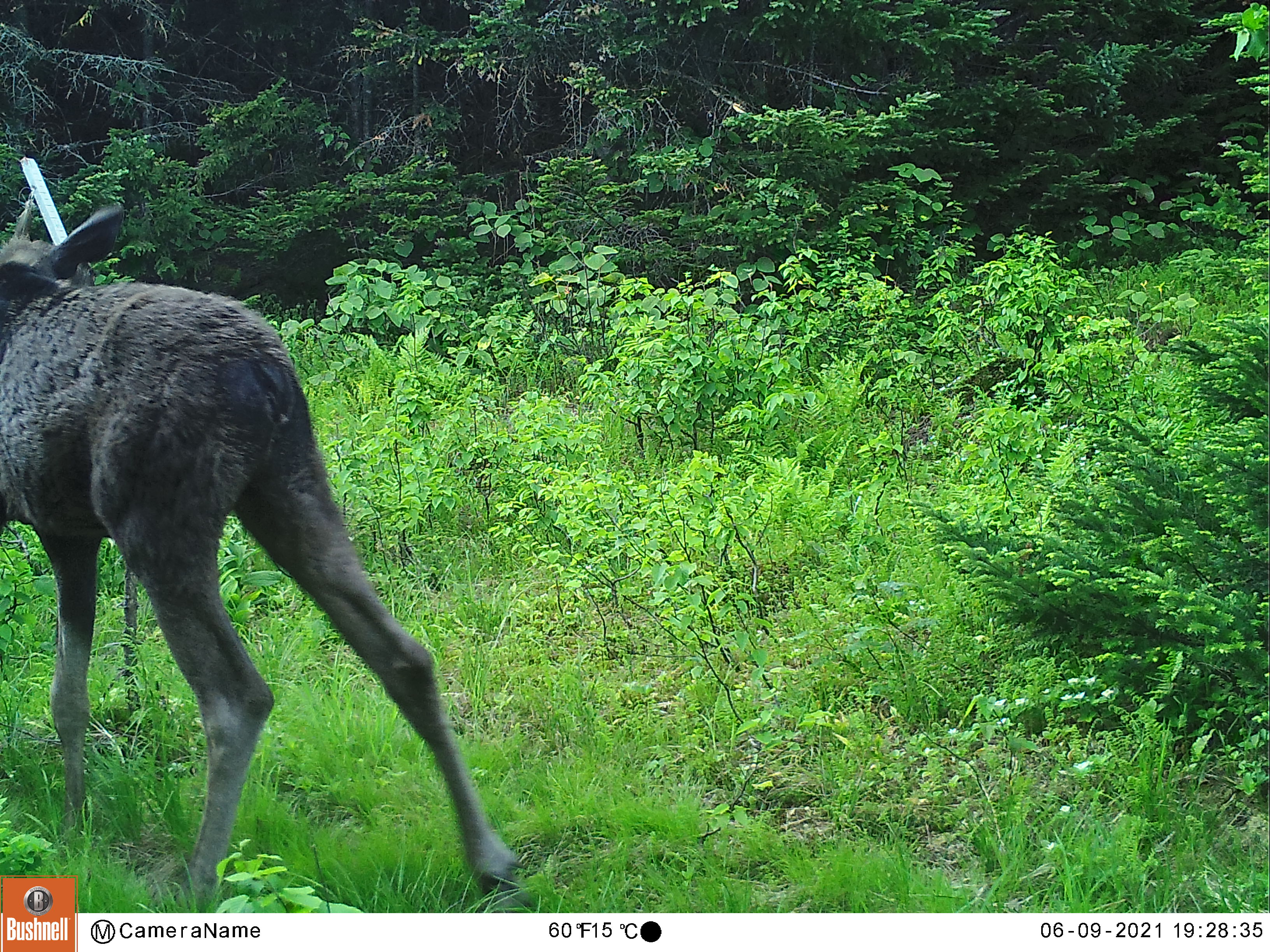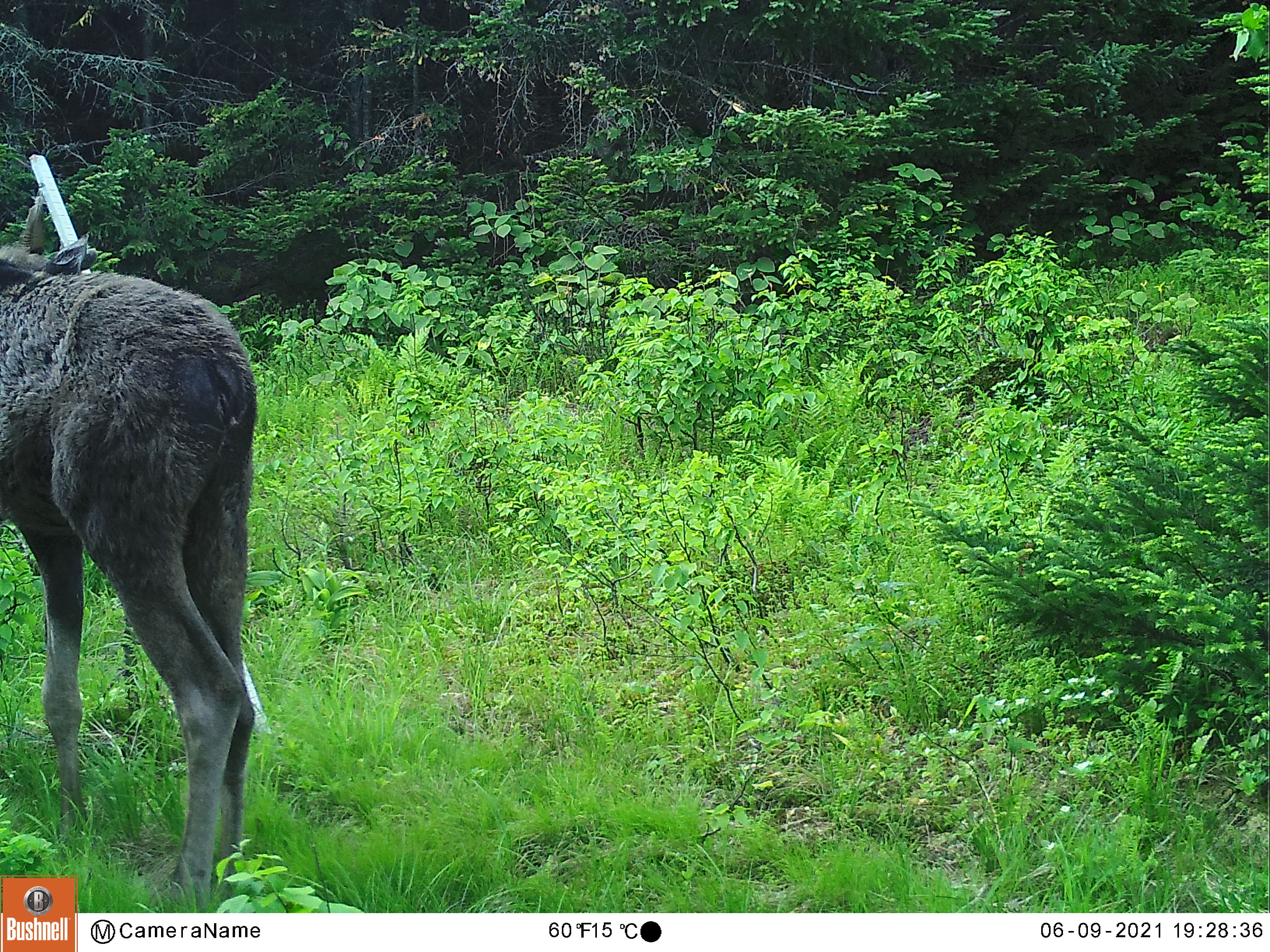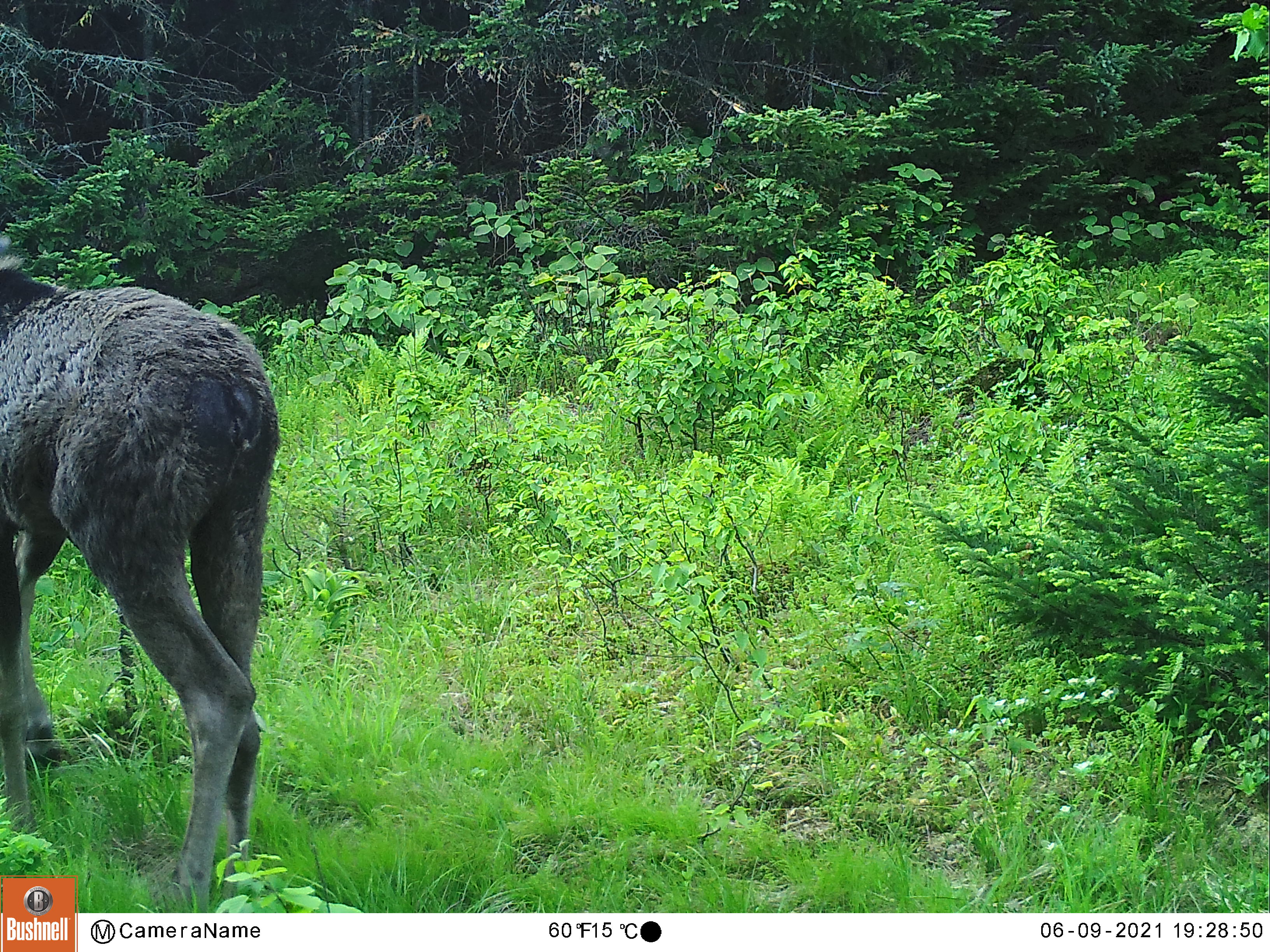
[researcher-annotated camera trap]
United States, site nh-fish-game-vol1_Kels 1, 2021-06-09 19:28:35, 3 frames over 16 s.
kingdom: Animalia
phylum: Chordata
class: Mammalia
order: Artiodactyla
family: Cervidae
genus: Alces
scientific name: Alces alces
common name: moose